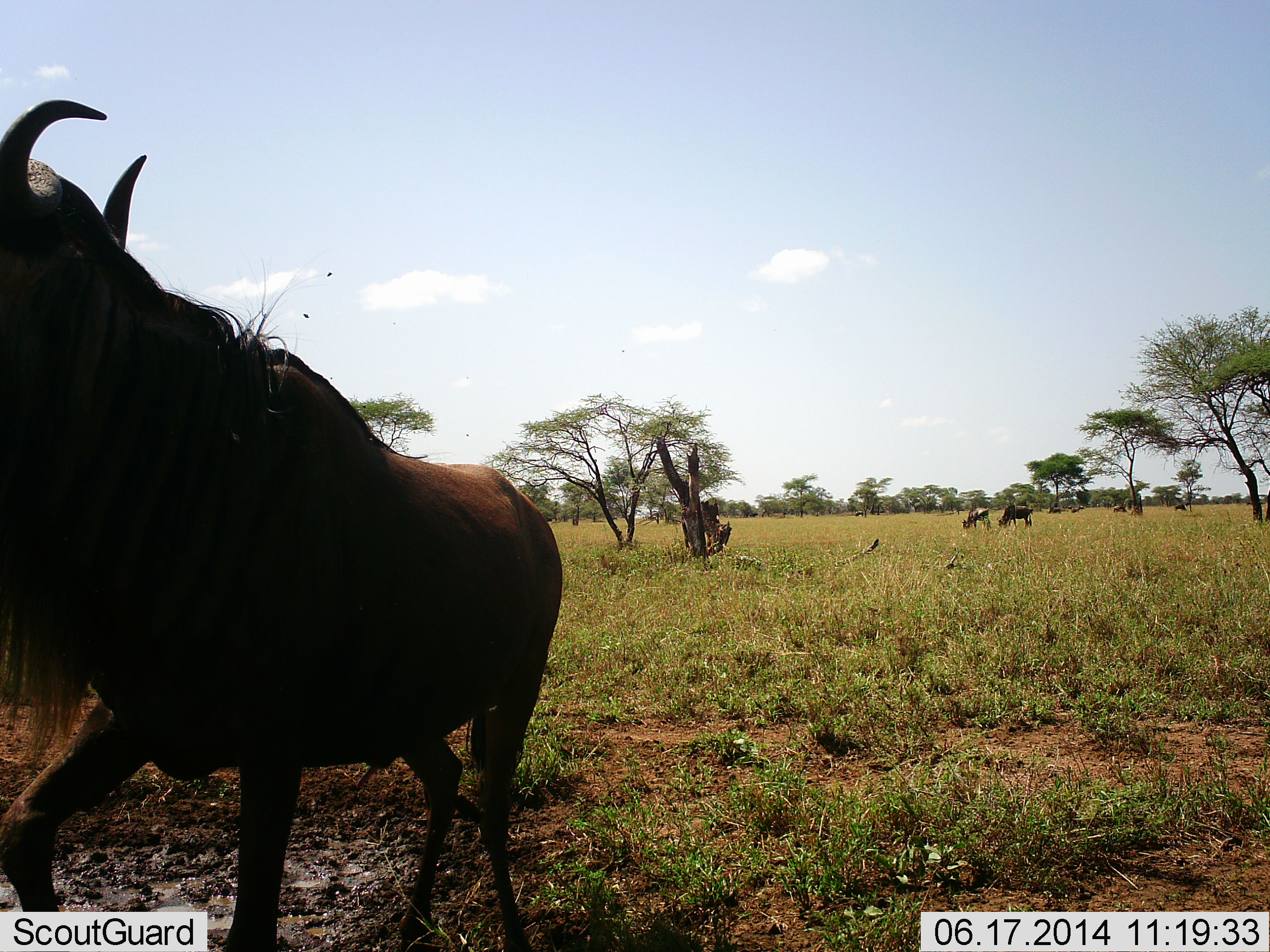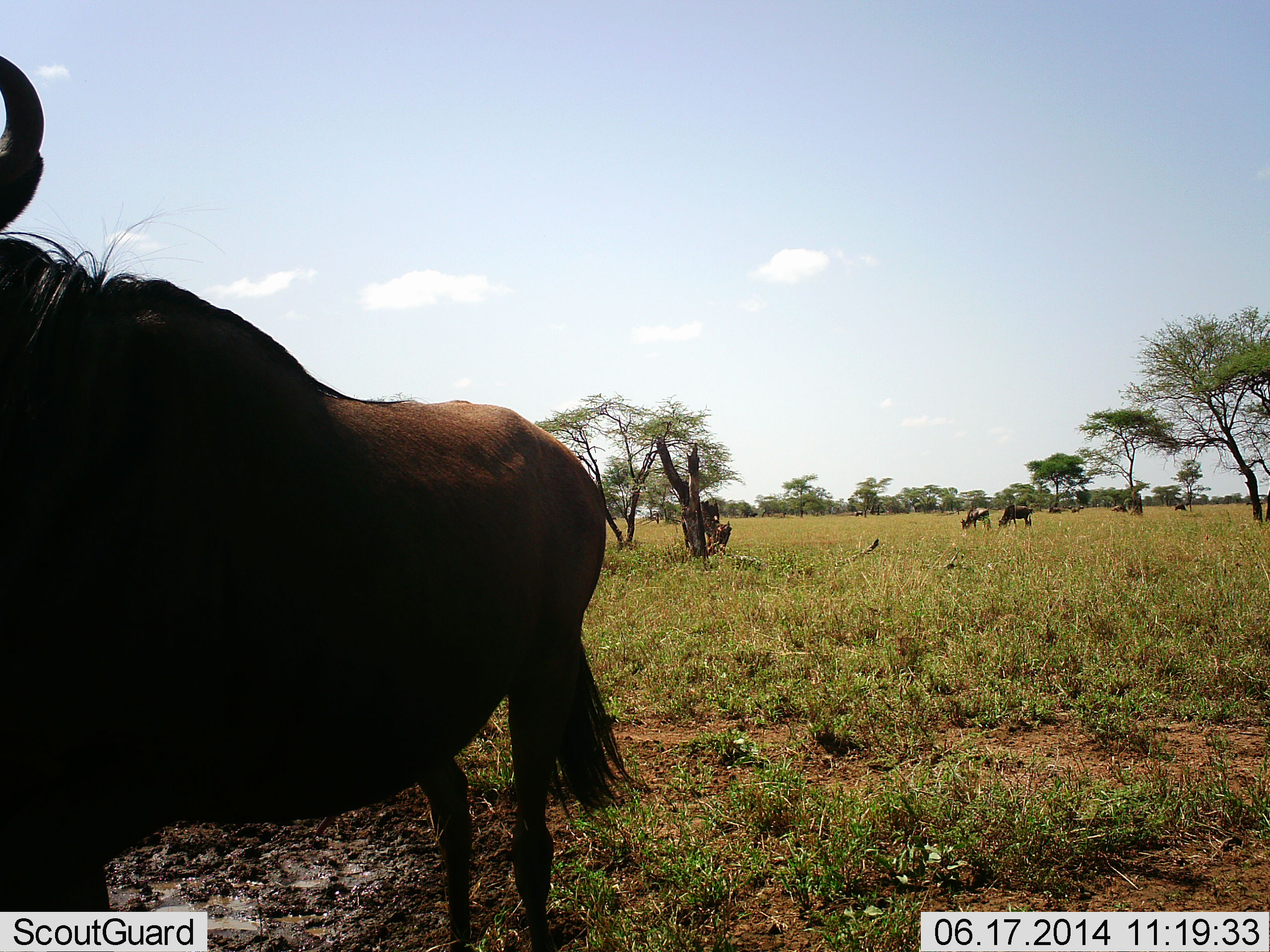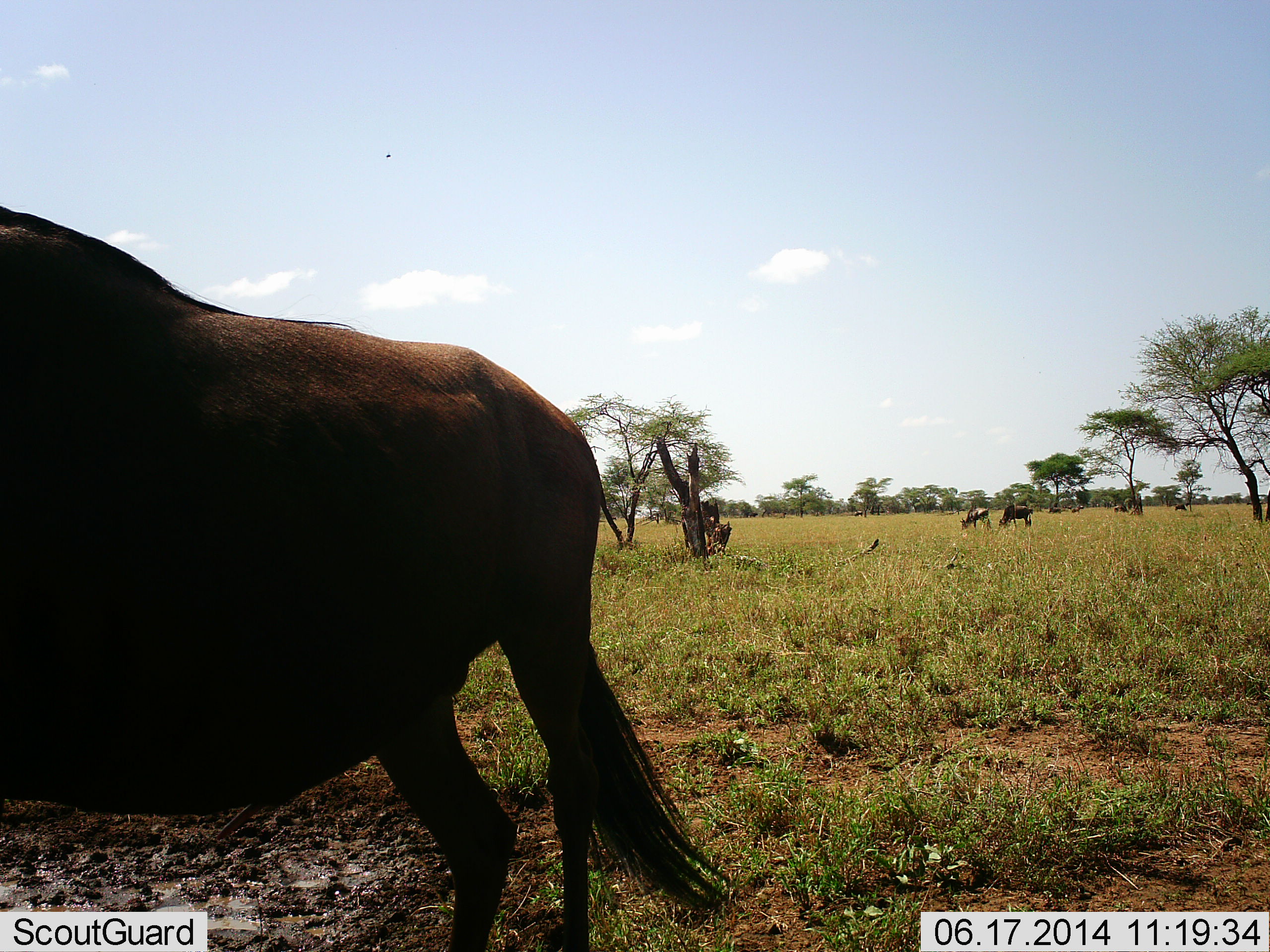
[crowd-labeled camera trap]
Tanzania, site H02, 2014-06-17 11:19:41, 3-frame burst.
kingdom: Animalia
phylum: Chordata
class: Mammalia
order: Artiodactyla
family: Bovidae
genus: Connochaetes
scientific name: Connochaetes taurinus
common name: blue wildebeest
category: wildebeest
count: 7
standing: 60%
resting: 10%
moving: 70%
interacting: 10%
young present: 10%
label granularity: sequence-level